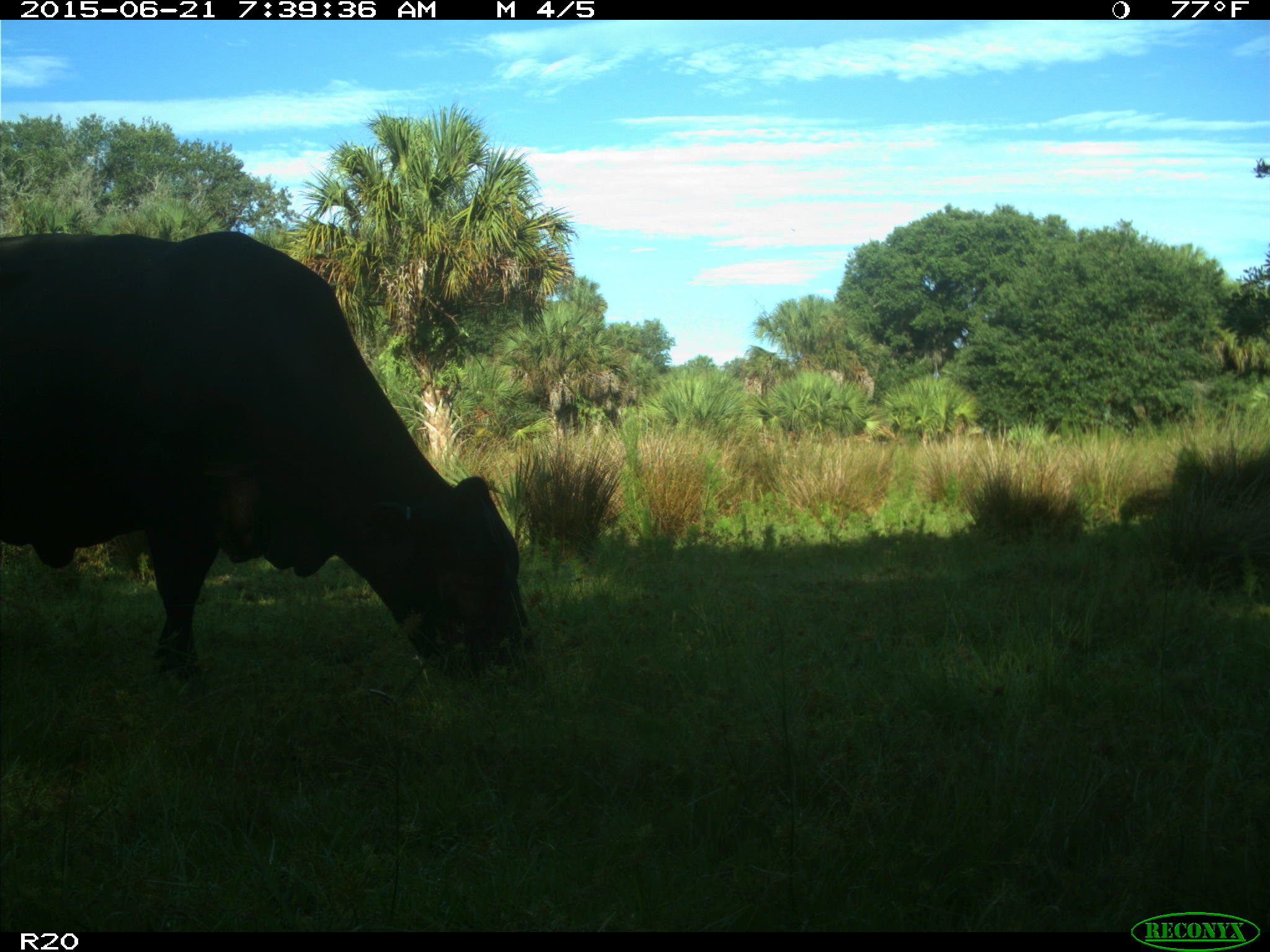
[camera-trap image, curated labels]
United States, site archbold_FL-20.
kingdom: Animalia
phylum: Chordata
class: Mammalia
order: Artiodactyla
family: Bovidae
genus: Bos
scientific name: Bos taurus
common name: domestic cow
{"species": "Bos taurus (domestic cow)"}